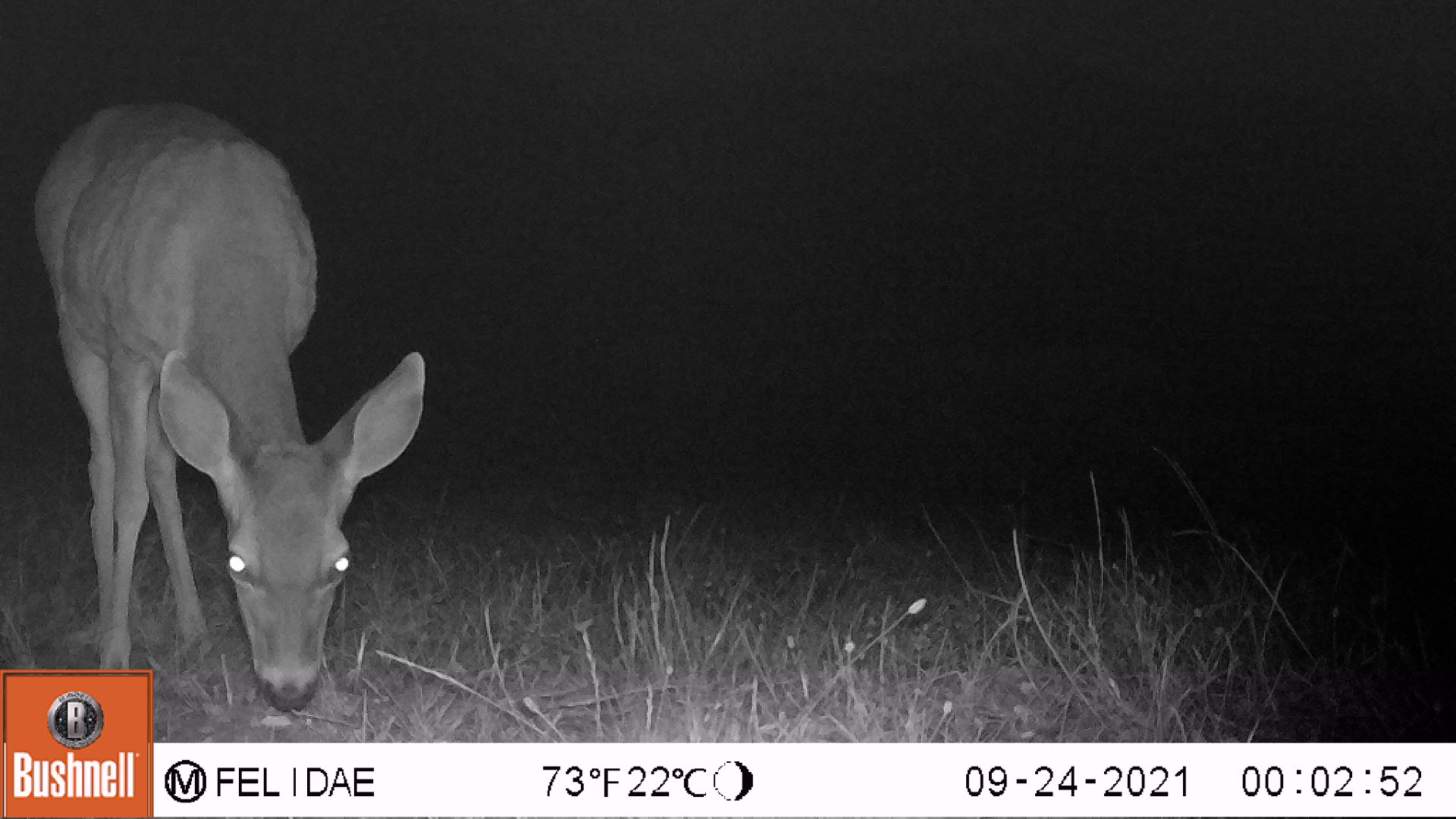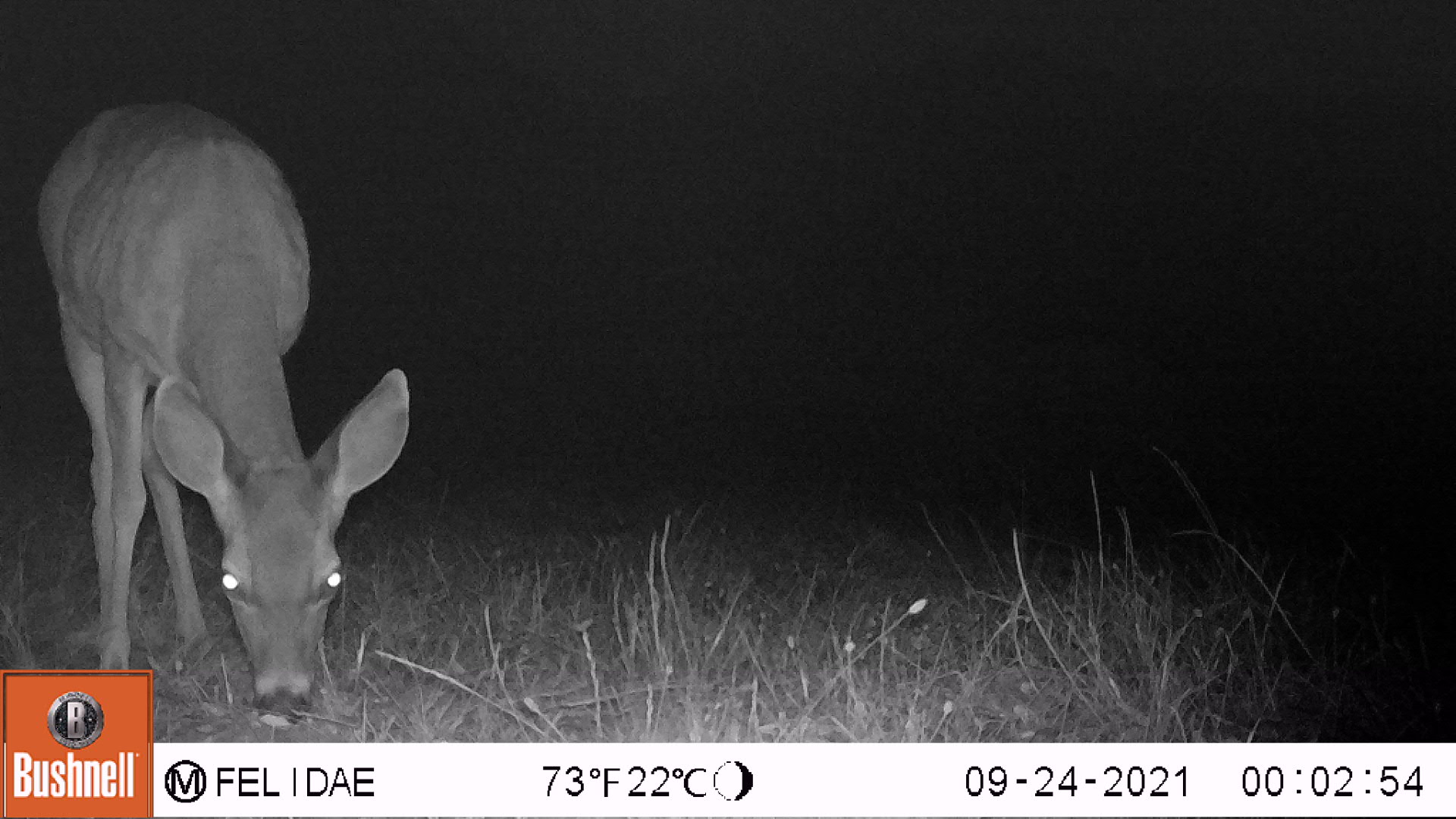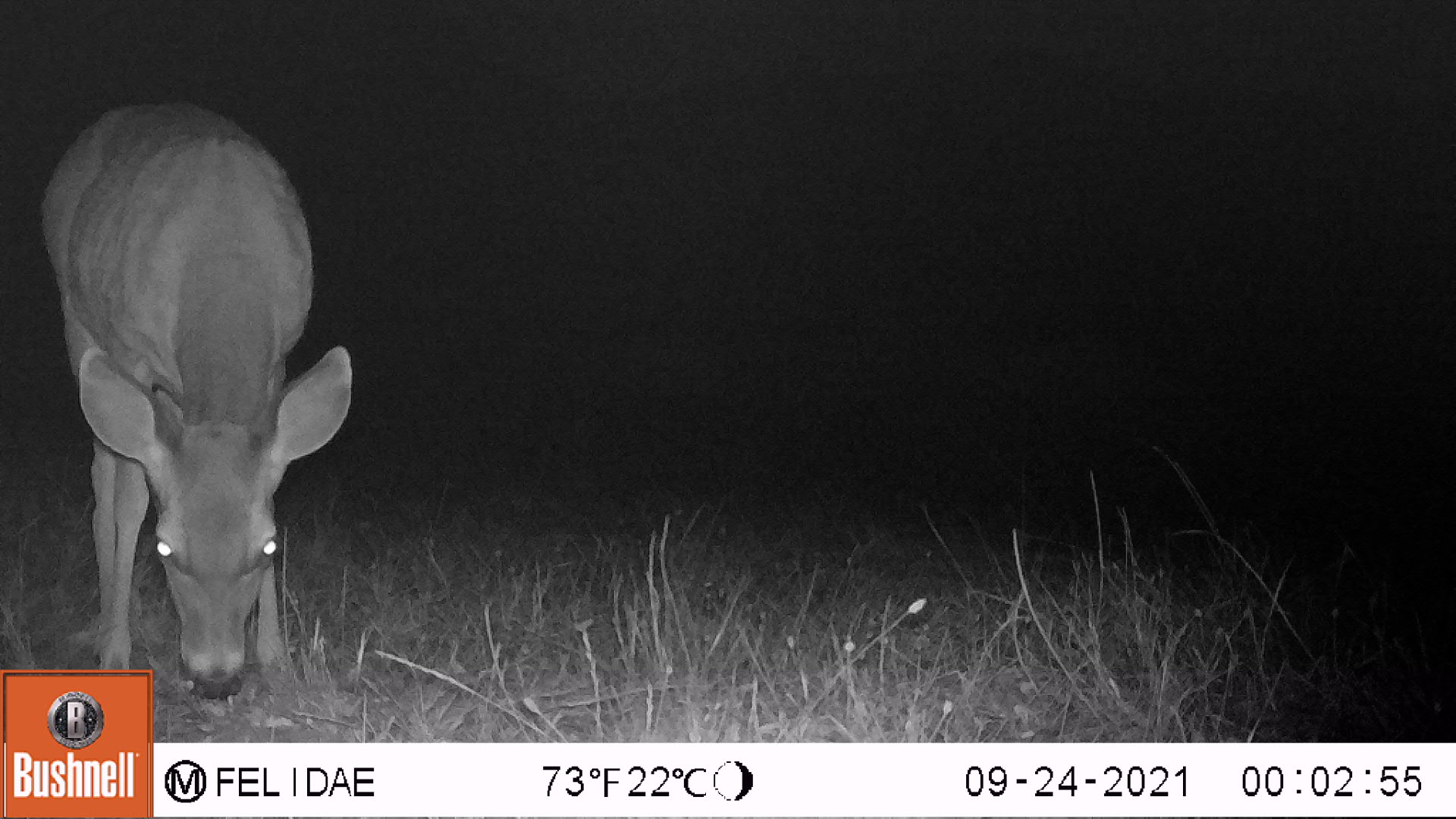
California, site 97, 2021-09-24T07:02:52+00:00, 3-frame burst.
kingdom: Animalia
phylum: Chordata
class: Mammalia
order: Artiodactyla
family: Cervidae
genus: Odocoileus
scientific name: Odocoileus hemionus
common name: mule deer